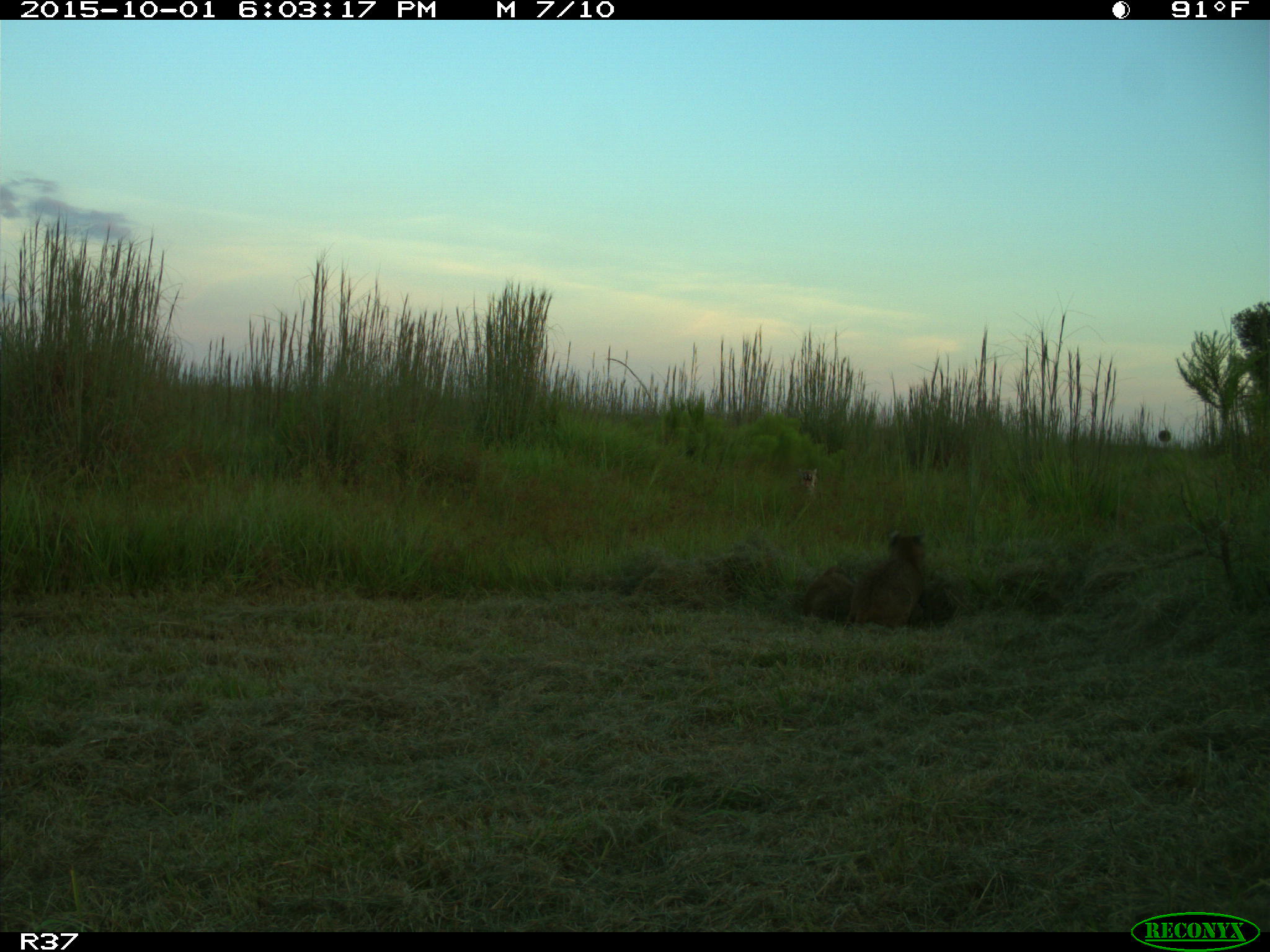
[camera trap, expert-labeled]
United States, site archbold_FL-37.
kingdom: Animalia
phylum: Chordata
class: Mammalia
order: Carnivora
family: Felidae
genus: Lynx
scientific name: Lynx rufus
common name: bobcat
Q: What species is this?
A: Lynx rufus (bobcat).